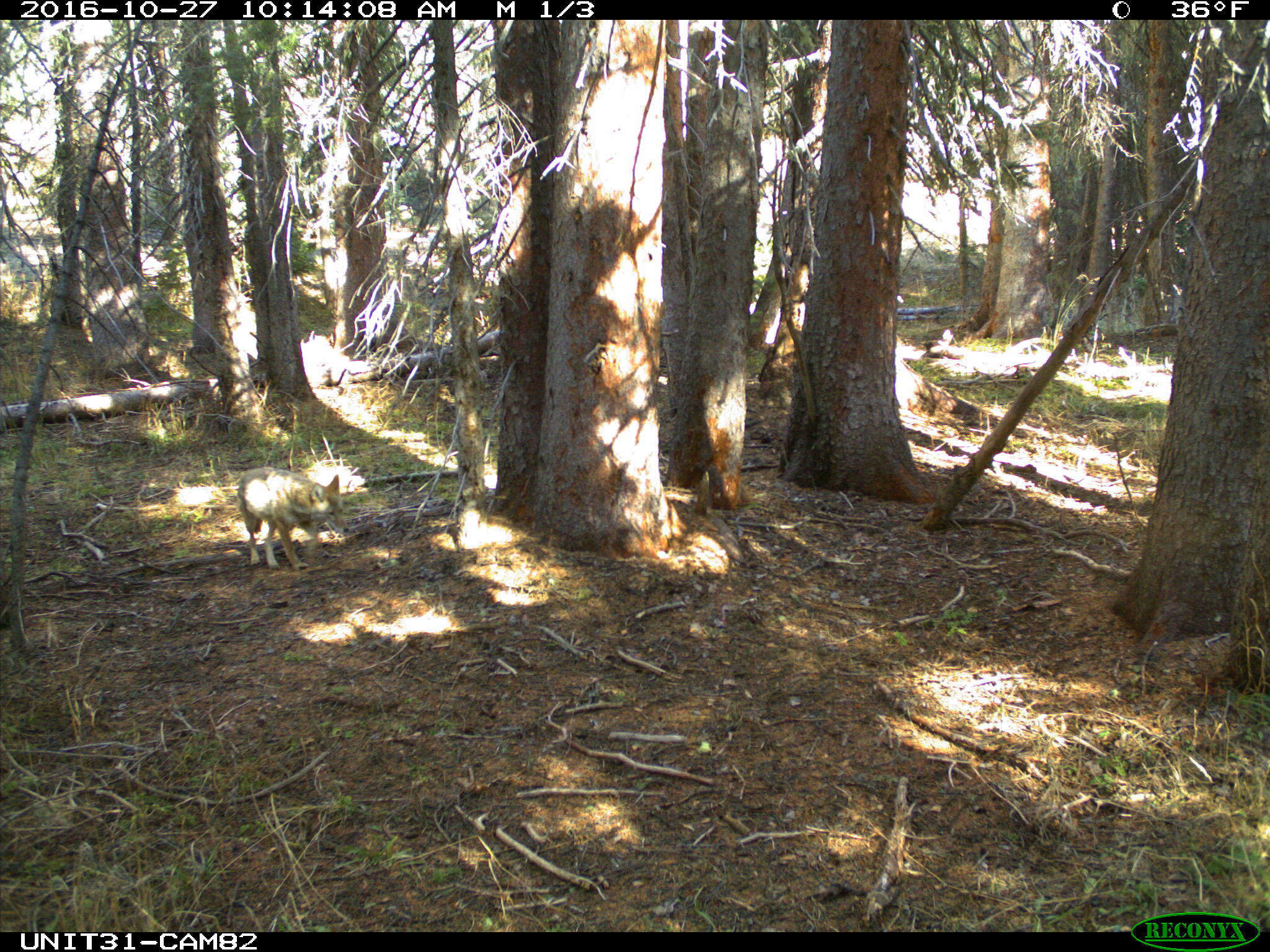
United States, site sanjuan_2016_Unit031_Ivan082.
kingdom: Animalia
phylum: Chordata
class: Mammalia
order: Carnivora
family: Canidae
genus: Canis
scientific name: Canis latrans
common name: coyote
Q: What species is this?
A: Canis latrans (coyote).